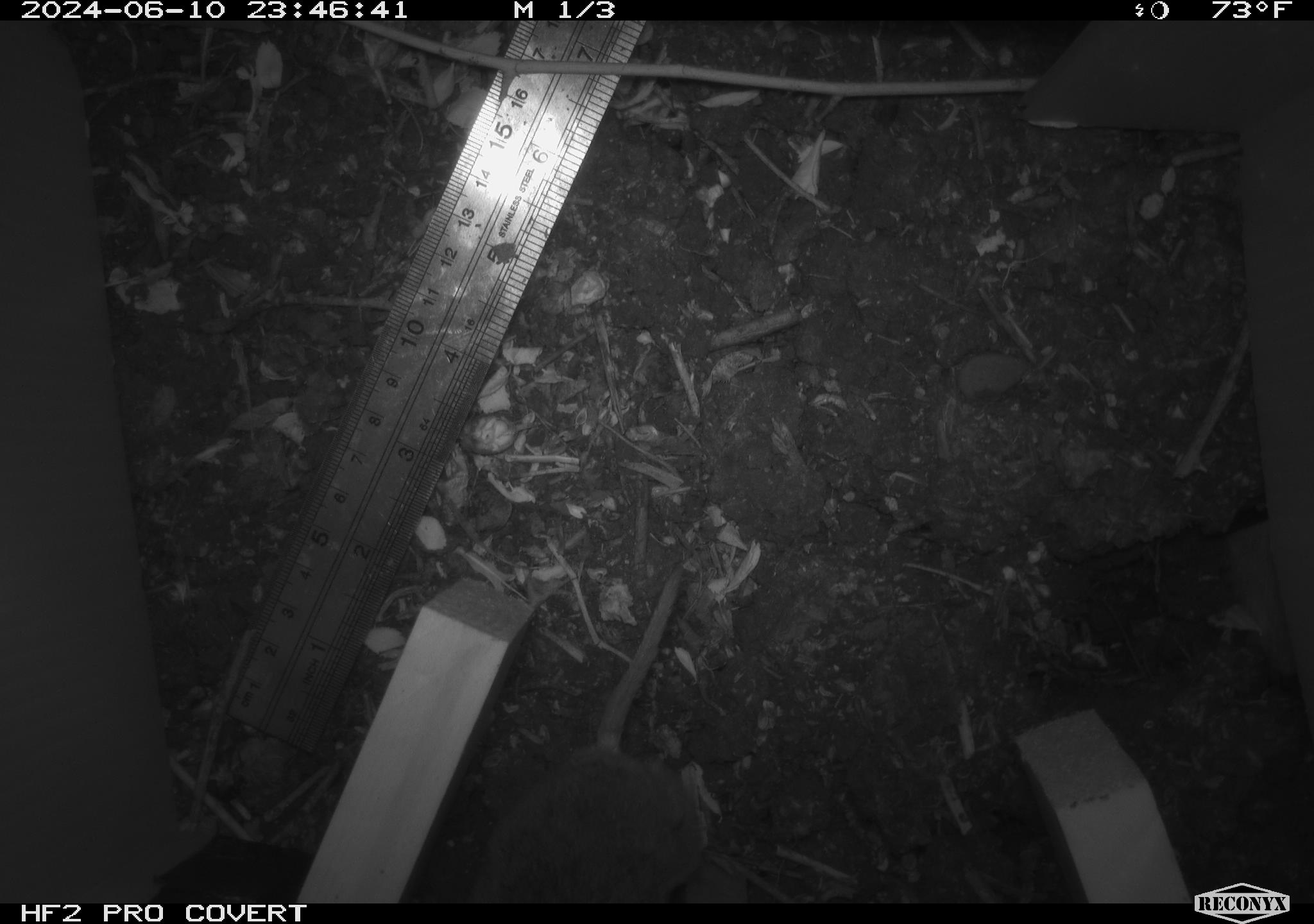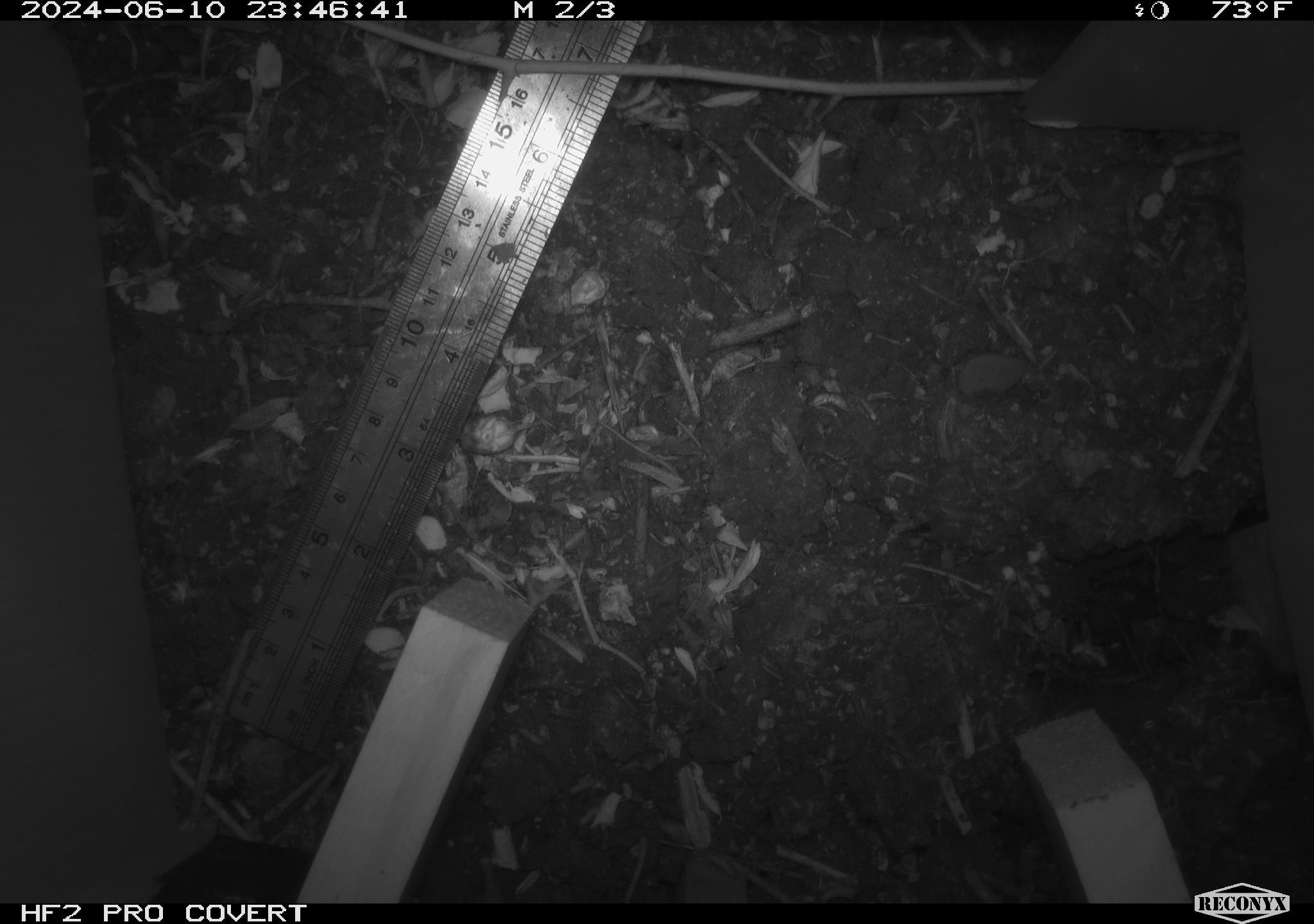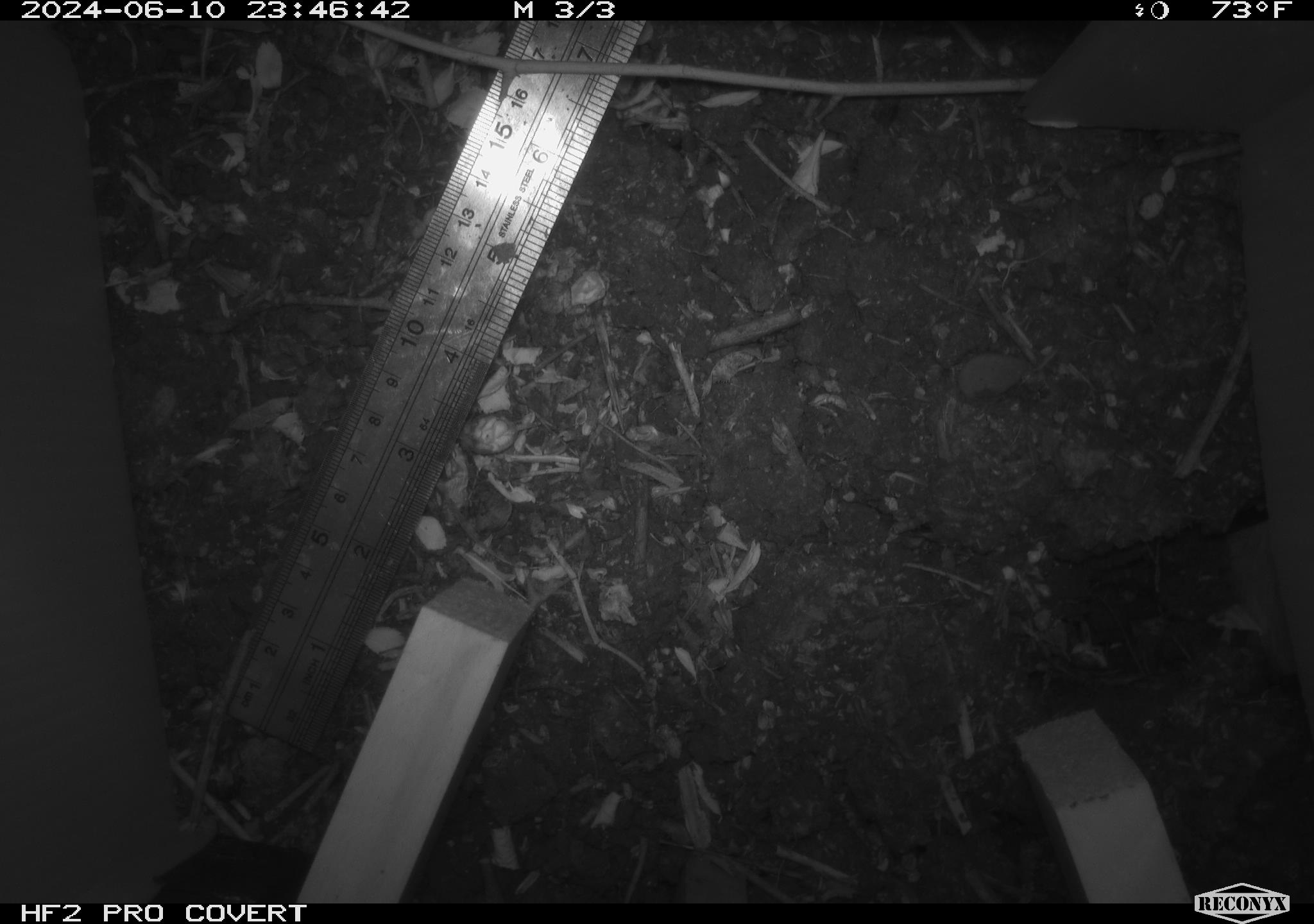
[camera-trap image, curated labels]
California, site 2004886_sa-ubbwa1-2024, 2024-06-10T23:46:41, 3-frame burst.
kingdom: Animalia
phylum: Chordata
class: Mammalia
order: Rodentia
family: Cricetidae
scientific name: Arvicolinae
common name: voles, lemmings, and muskrats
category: arvicolinae subfamily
Arvicolinae subfamily (voles, lemmings, and muskrats) (Arvicolinae).